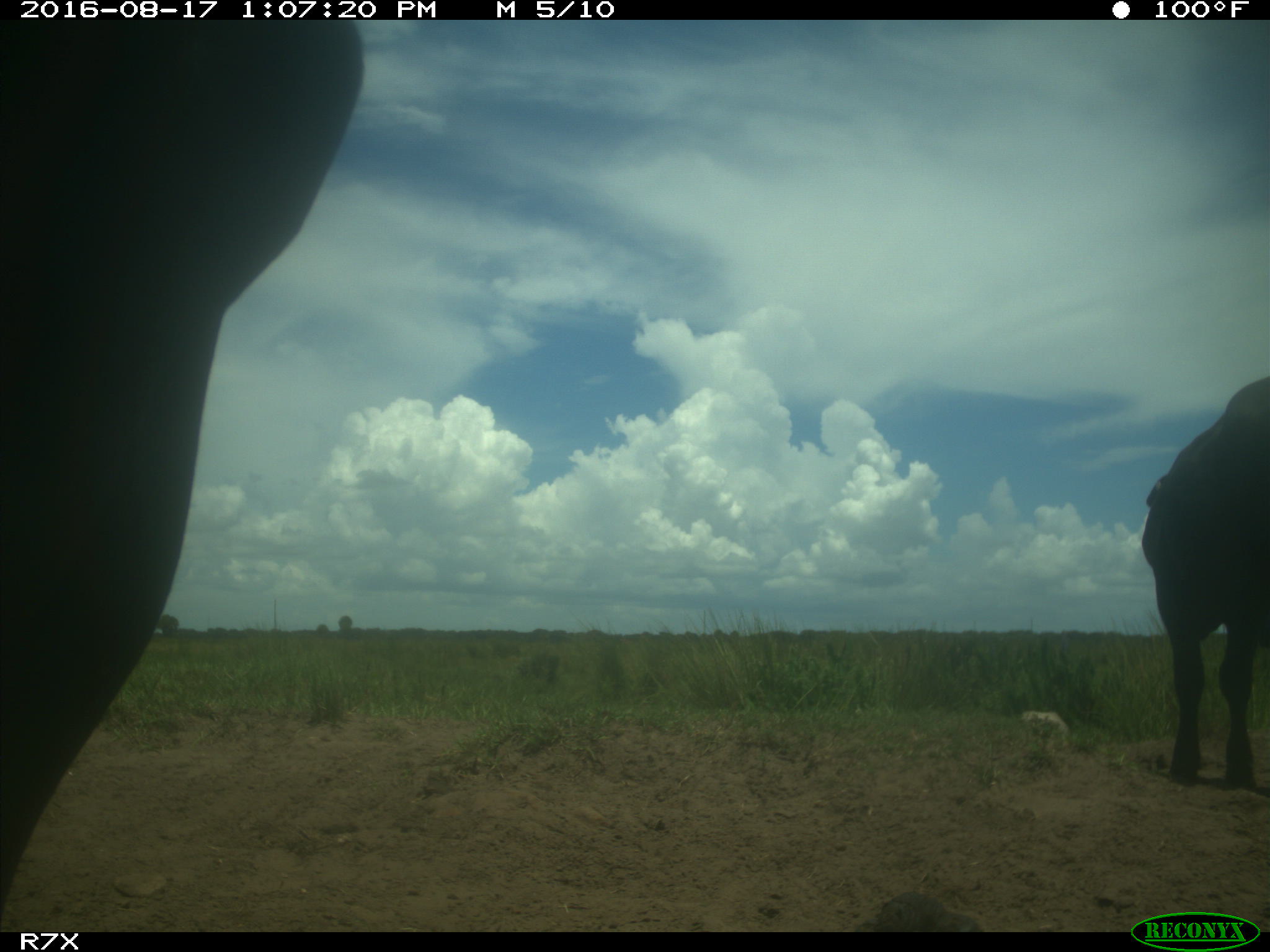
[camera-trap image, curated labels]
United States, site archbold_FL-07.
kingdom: Animalia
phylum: Chordata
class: Mammalia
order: Artiodactyla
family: Bovidae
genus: Bos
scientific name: Bos taurus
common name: domestic cow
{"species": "Bos taurus (domestic cow)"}